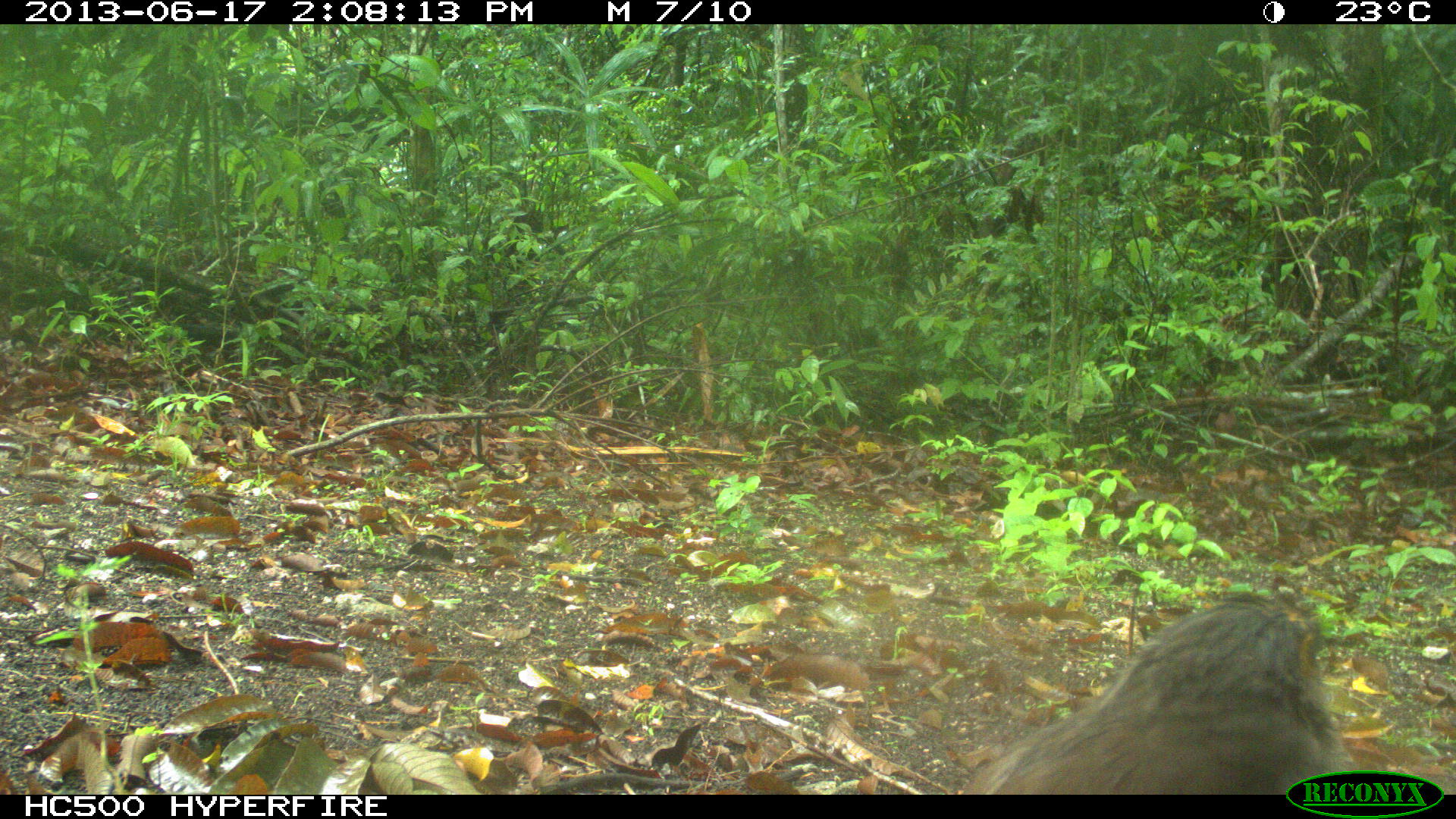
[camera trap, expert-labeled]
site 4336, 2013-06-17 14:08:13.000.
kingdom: Animalia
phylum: Chordata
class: Aves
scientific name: Aves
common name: birds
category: unknown raptor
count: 1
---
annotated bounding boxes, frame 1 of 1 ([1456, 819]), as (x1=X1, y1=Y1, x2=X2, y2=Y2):
unknown raptor: (x1=962, y1=593, x2=1353, y2=794)